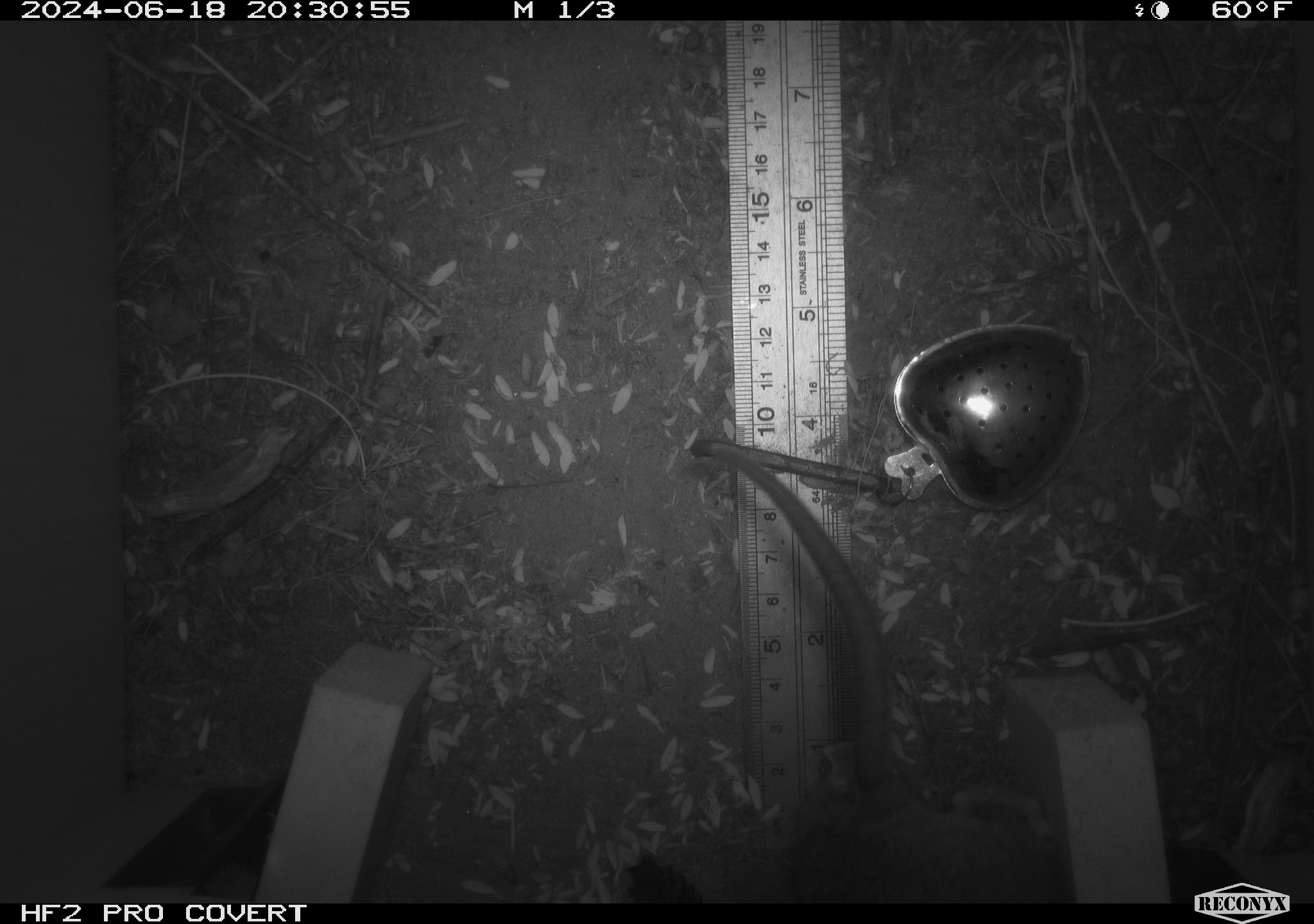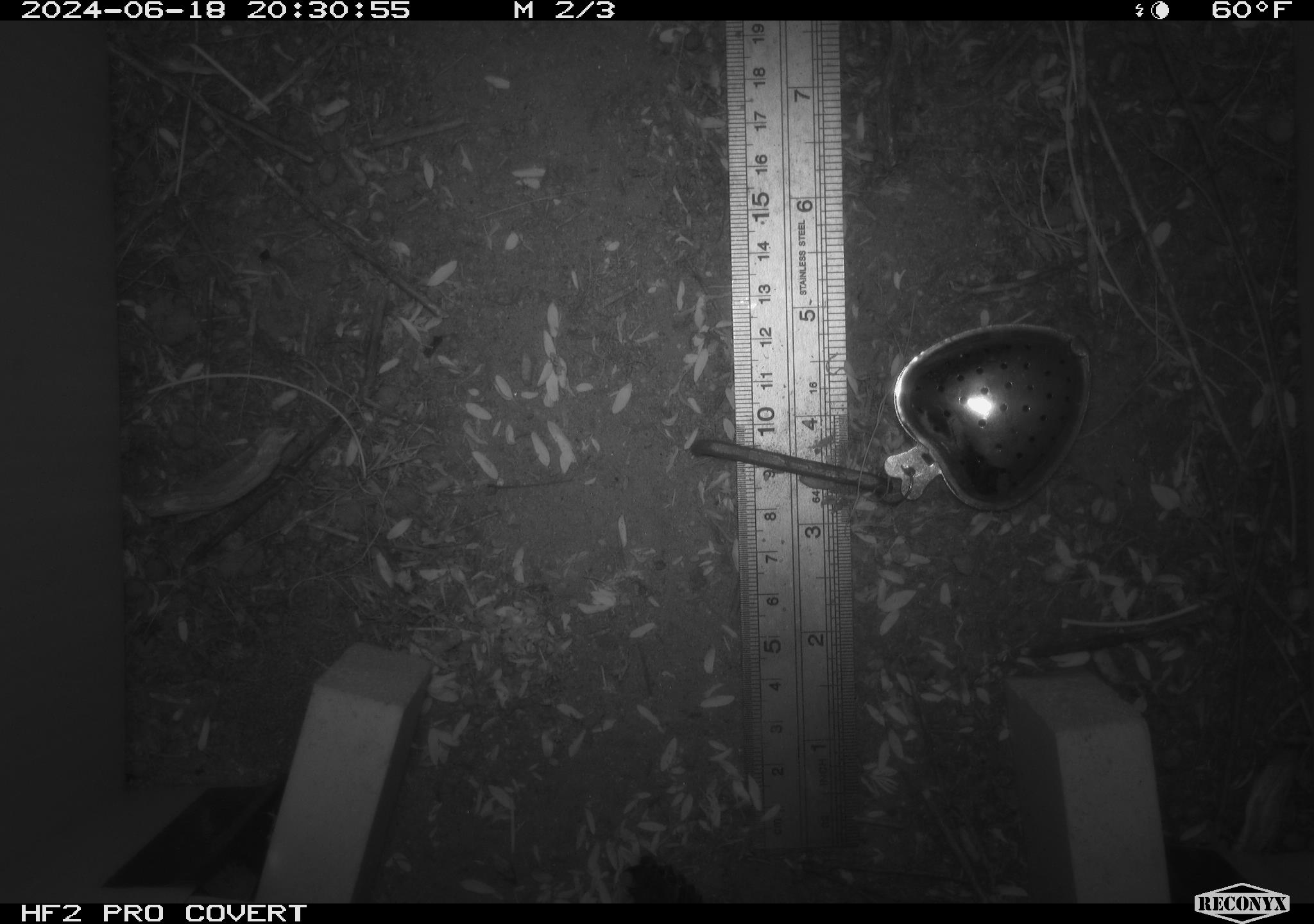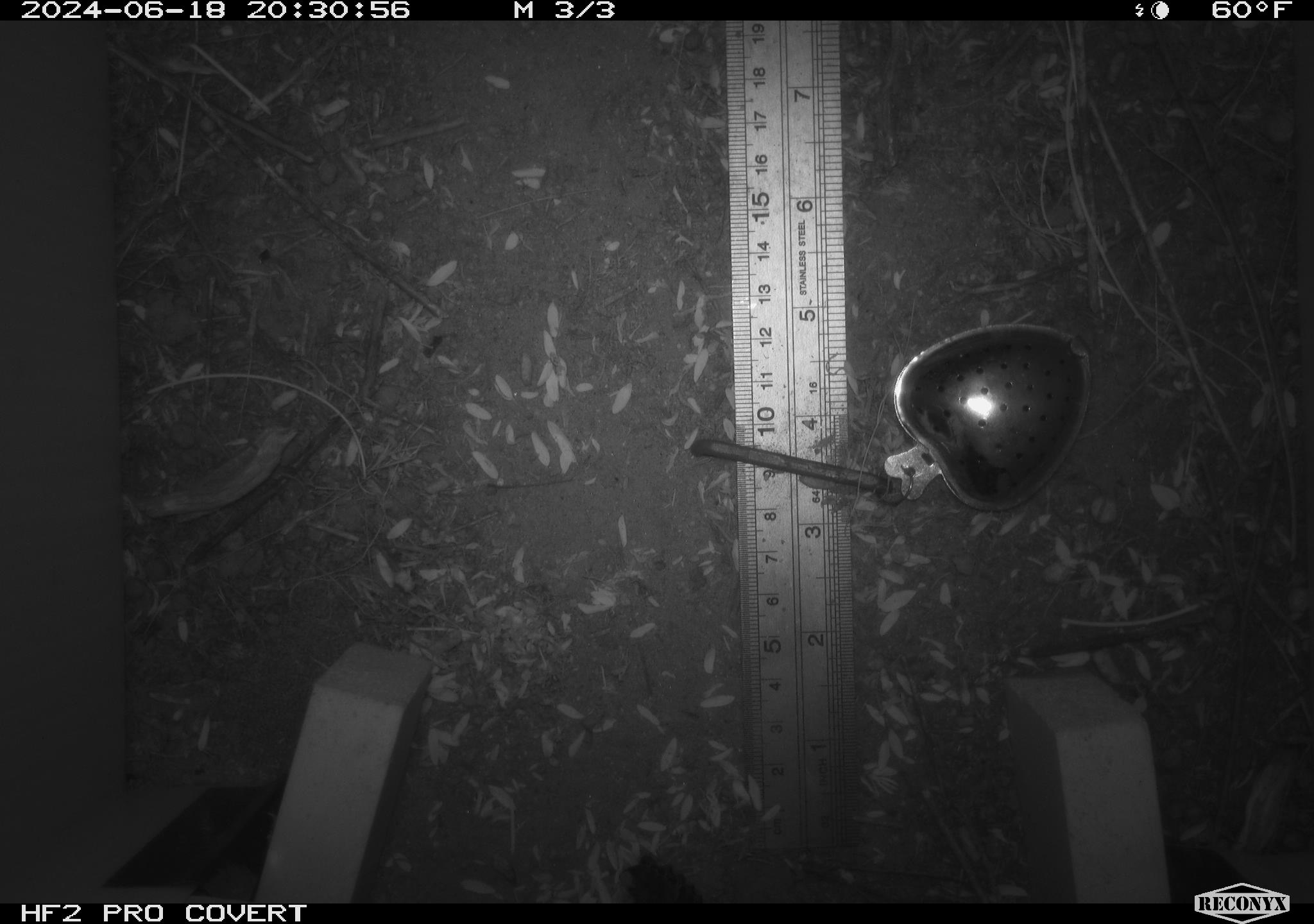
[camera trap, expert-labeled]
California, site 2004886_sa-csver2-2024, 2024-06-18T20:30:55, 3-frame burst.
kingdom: Animalia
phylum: Chordata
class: Mammalia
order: Rodentia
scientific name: Rodentia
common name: rodent